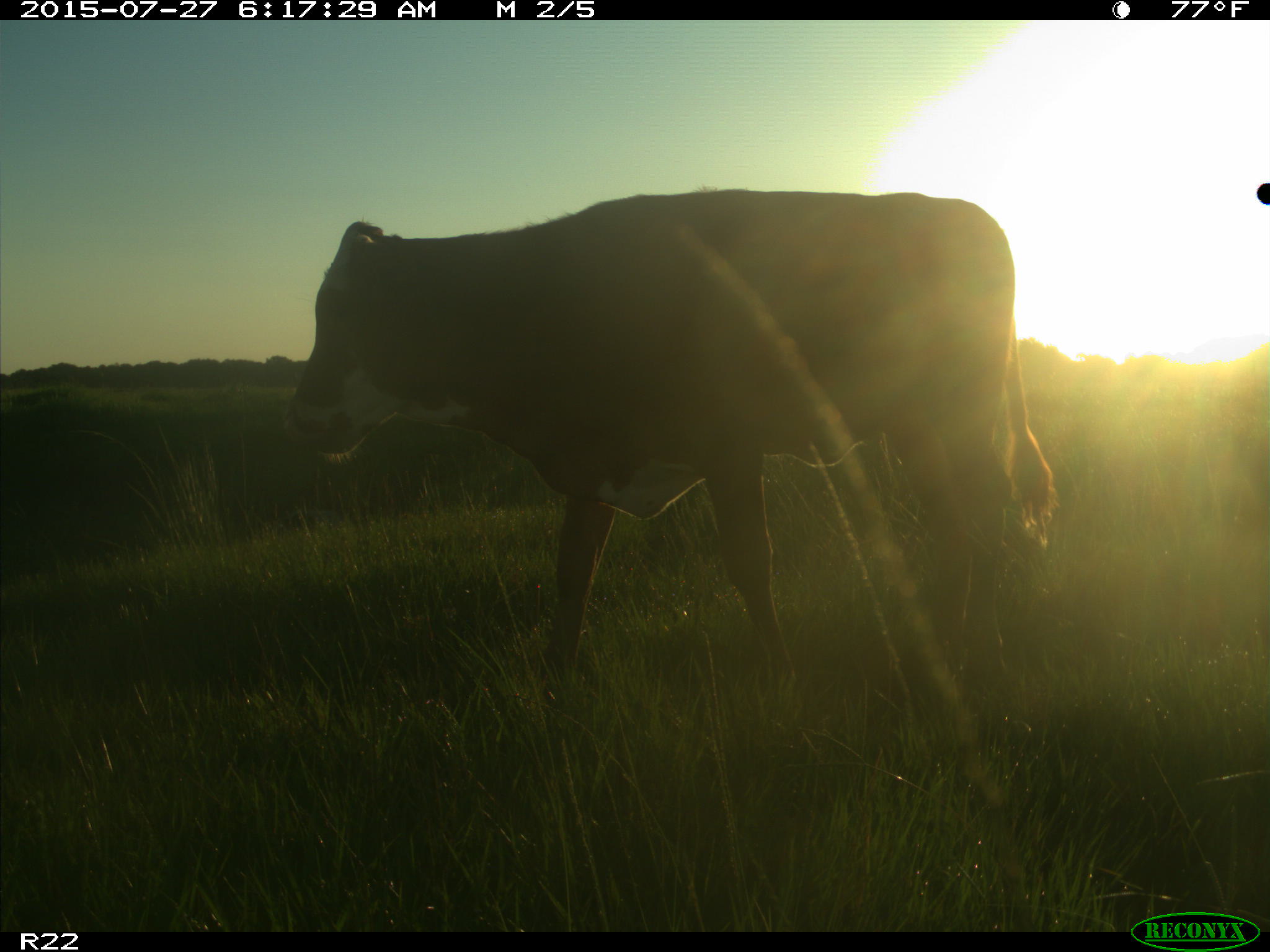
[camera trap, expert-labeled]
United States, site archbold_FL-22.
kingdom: Animalia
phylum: Chordata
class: Mammalia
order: Artiodactyla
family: Bovidae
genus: Bos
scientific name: Bos taurus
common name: domestic cow